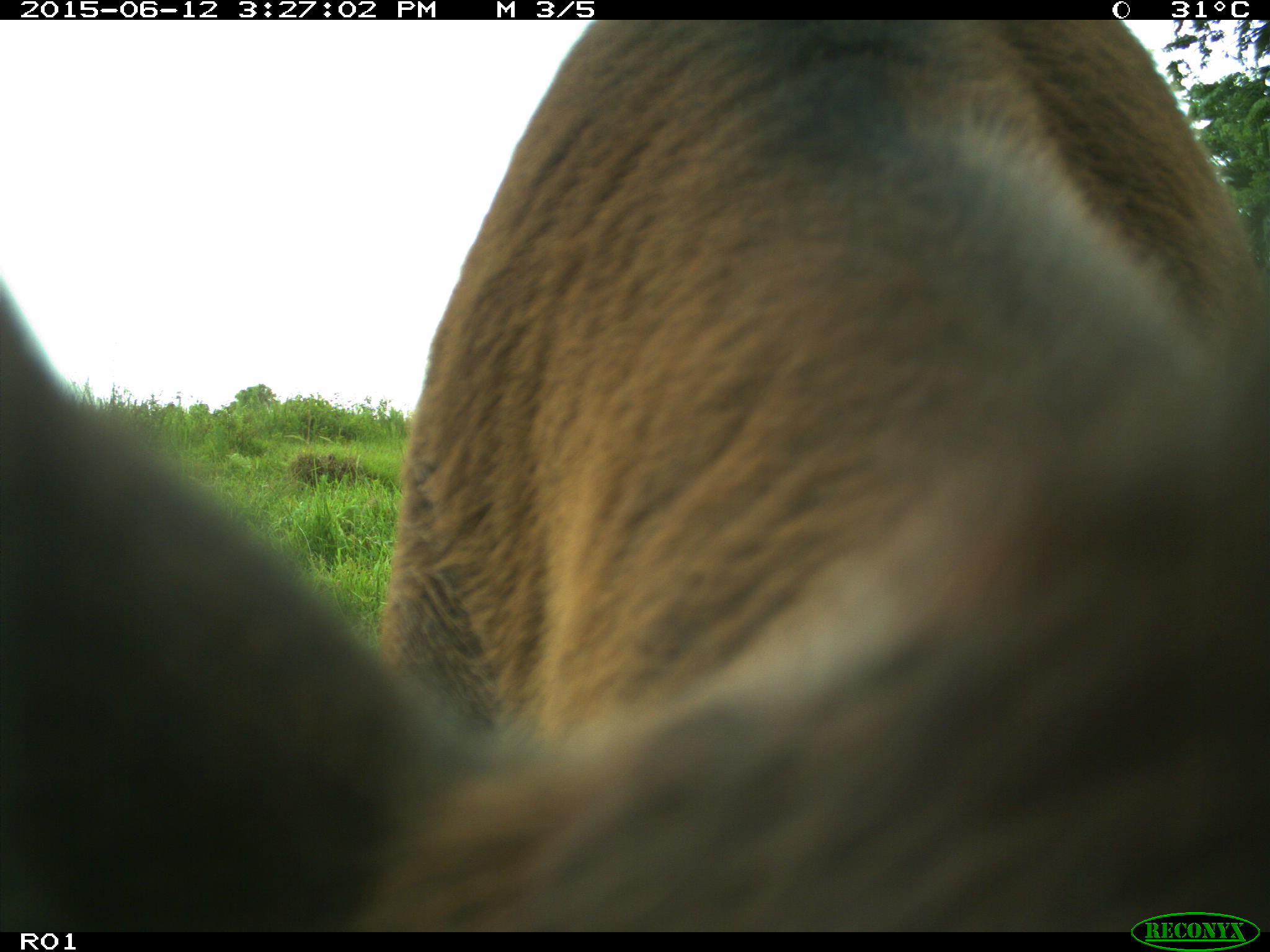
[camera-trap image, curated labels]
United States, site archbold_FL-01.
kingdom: Animalia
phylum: Chordata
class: Mammalia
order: Artiodactyla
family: Bovidae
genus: Bos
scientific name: Bos taurus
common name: domestic cow